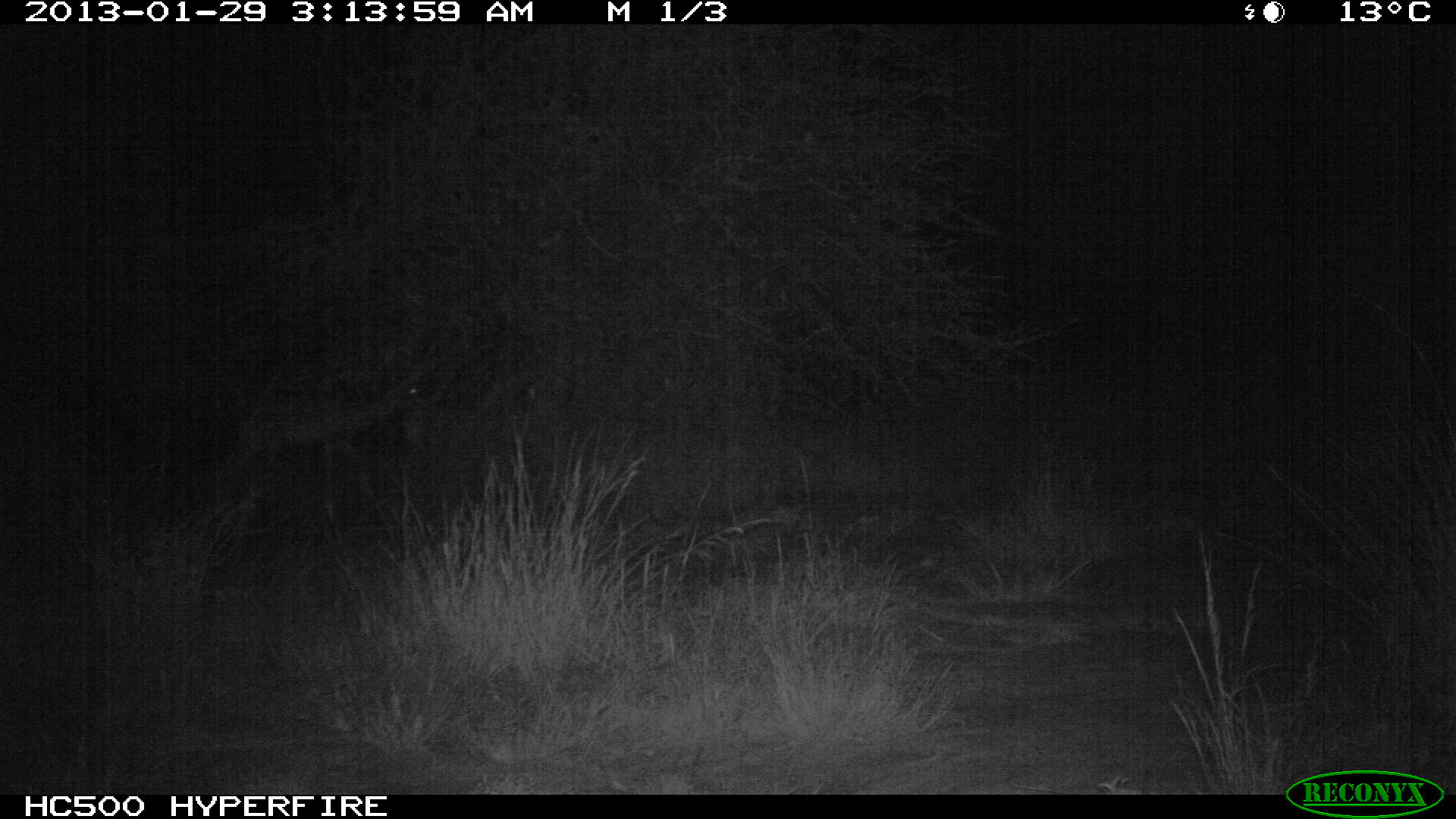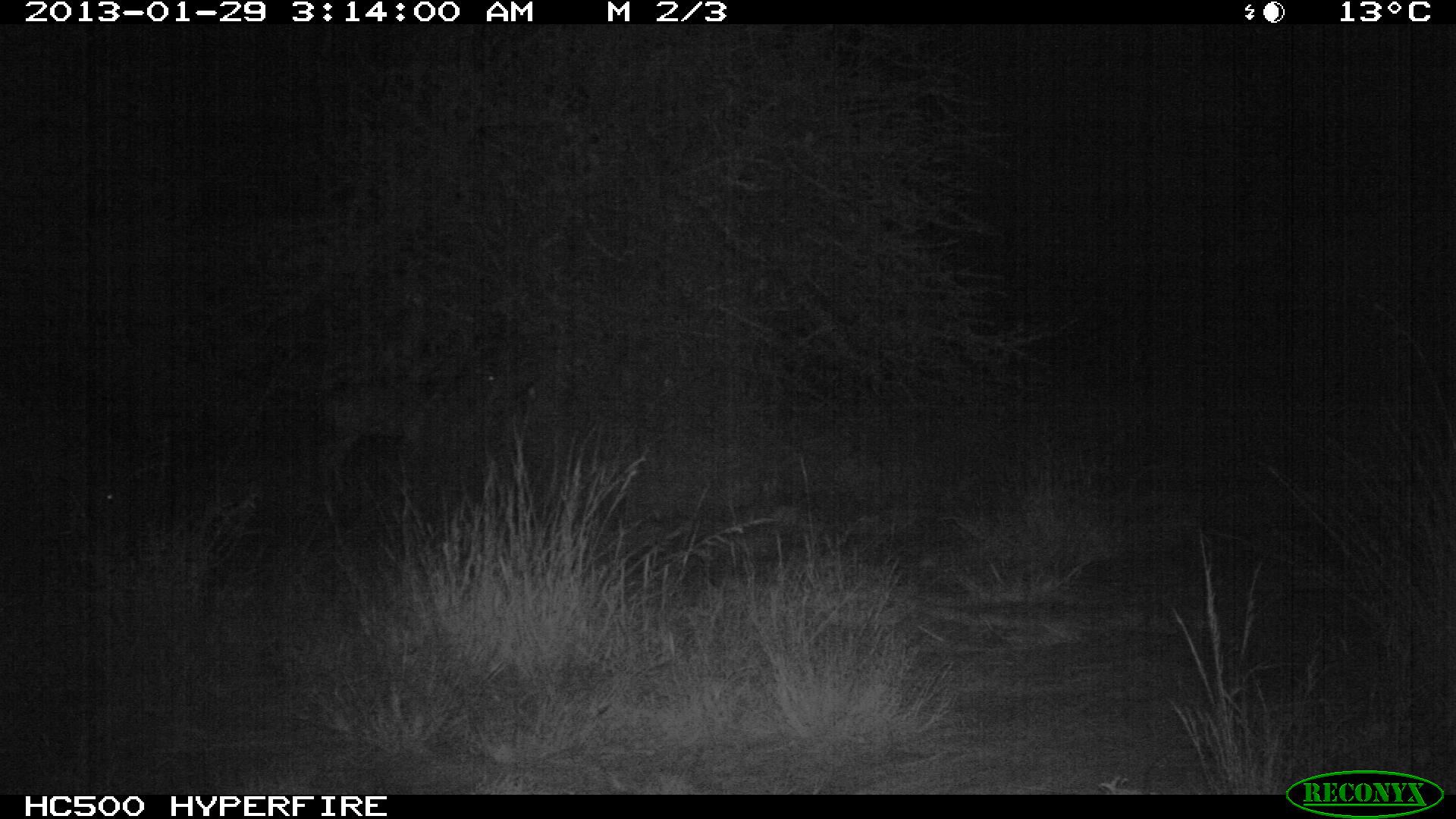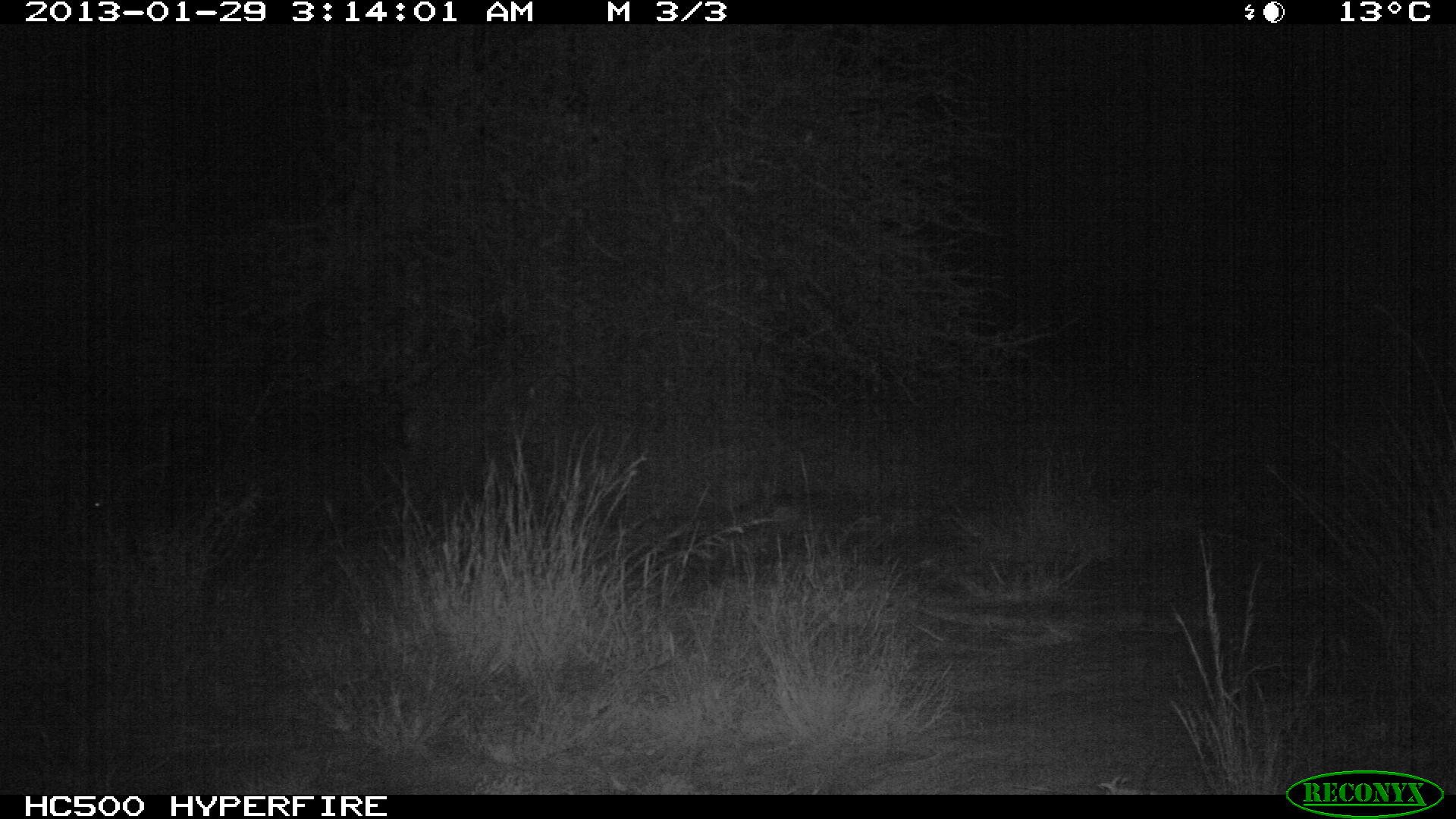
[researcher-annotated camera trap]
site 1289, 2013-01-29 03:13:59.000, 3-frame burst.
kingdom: Animalia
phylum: Chordata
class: Mammalia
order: Artiodactyla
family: Bovidae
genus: Aepyceros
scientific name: Aepyceros melampus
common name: impala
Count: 1.